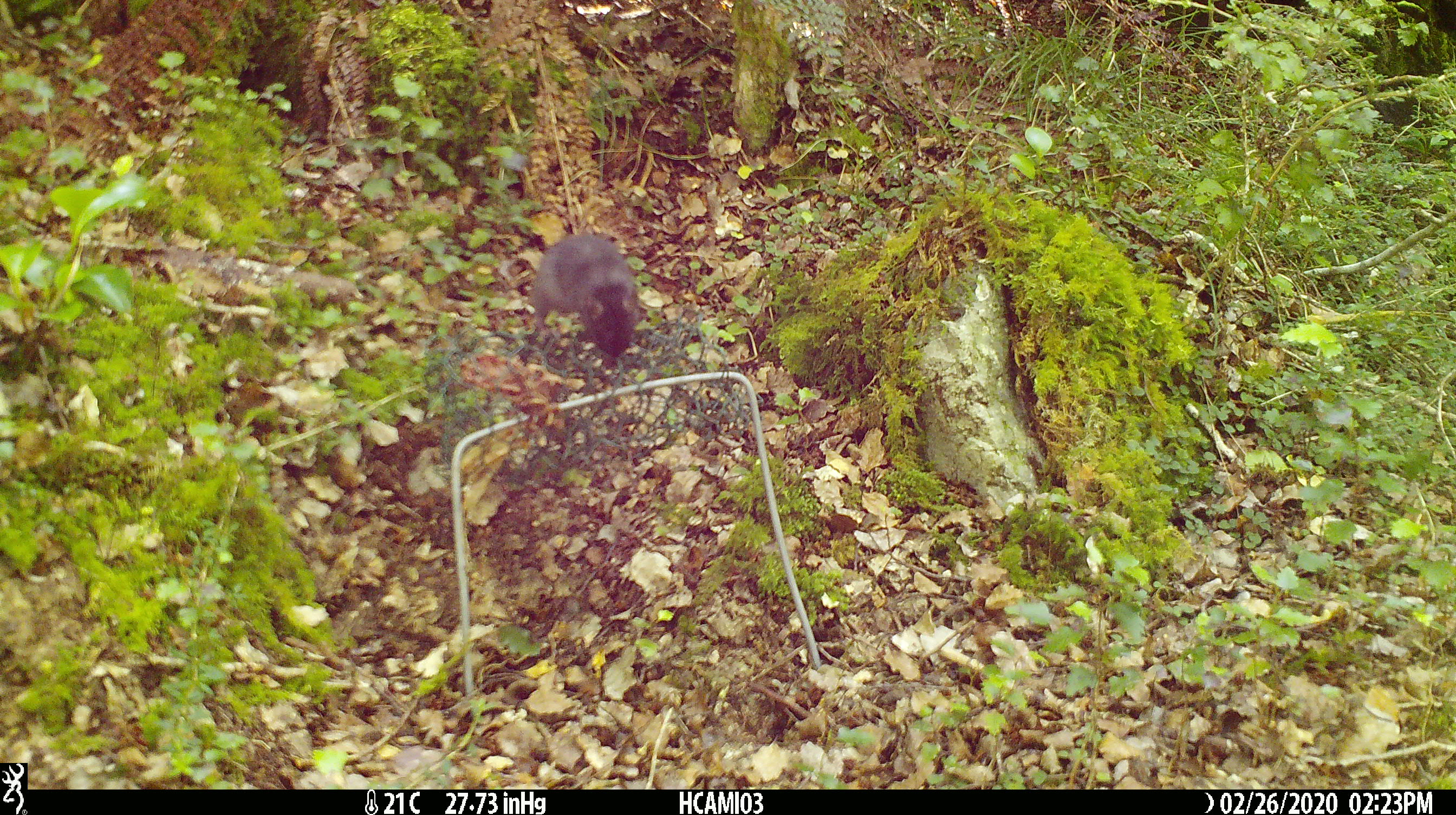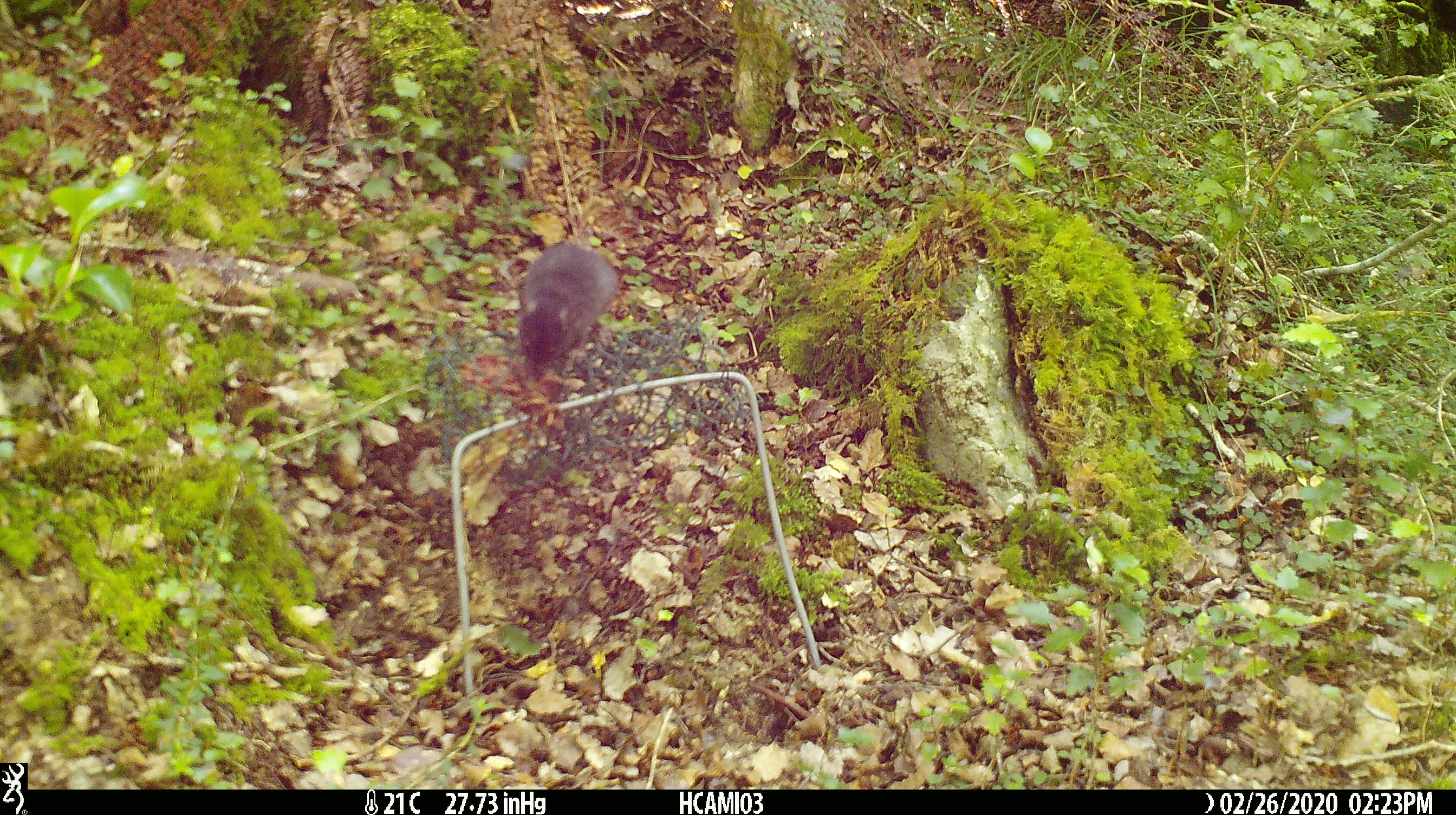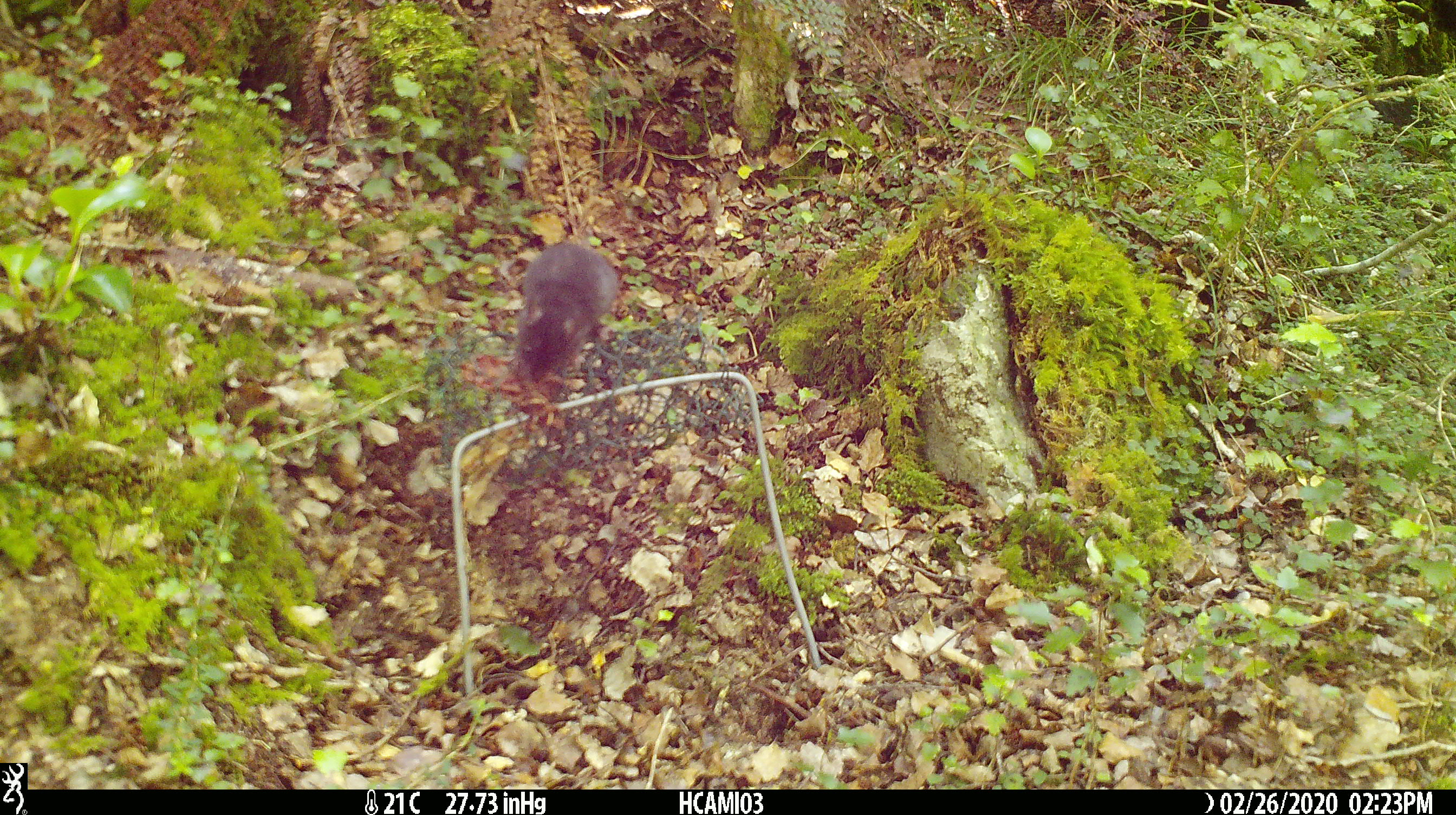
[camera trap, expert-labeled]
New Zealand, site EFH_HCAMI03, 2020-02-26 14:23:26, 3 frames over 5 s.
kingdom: Animalia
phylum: Chordata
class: Mammalia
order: Rodentia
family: Muridae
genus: Mus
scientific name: Mus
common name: mouse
Mouse (Mus).